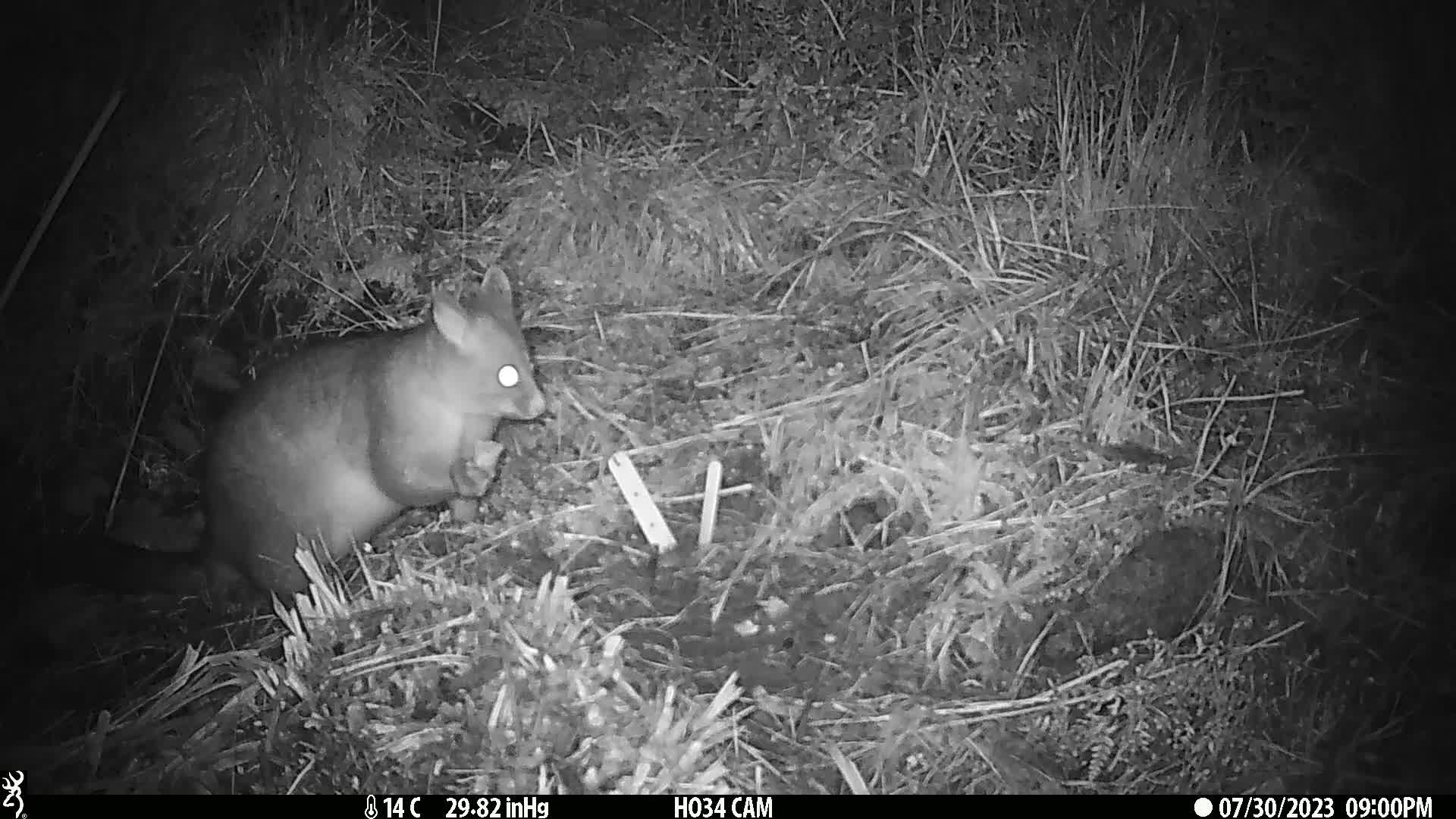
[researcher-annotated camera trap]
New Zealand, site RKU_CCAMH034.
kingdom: Animalia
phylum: Chordata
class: Mammalia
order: Diprotodontia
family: Phalangeridae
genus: Trichosurus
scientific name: Trichosurus vulpecula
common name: common brushtail possum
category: possum